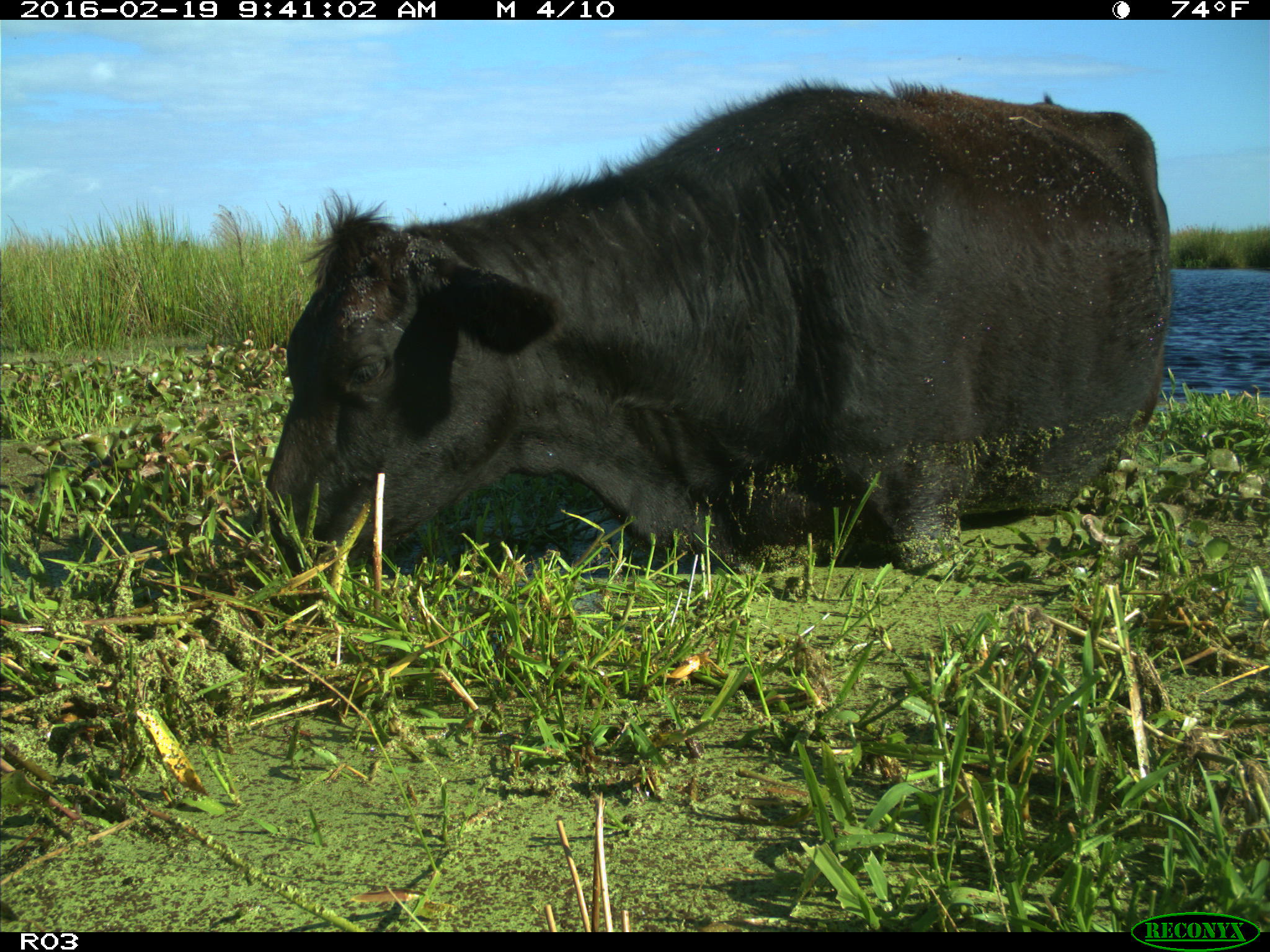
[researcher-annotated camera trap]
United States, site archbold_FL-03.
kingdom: Animalia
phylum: Chordata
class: Mammalia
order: Artiodactyla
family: Bovidae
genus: Bos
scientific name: Bos taurus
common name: domestic cow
Bos taurus (domestic cow).